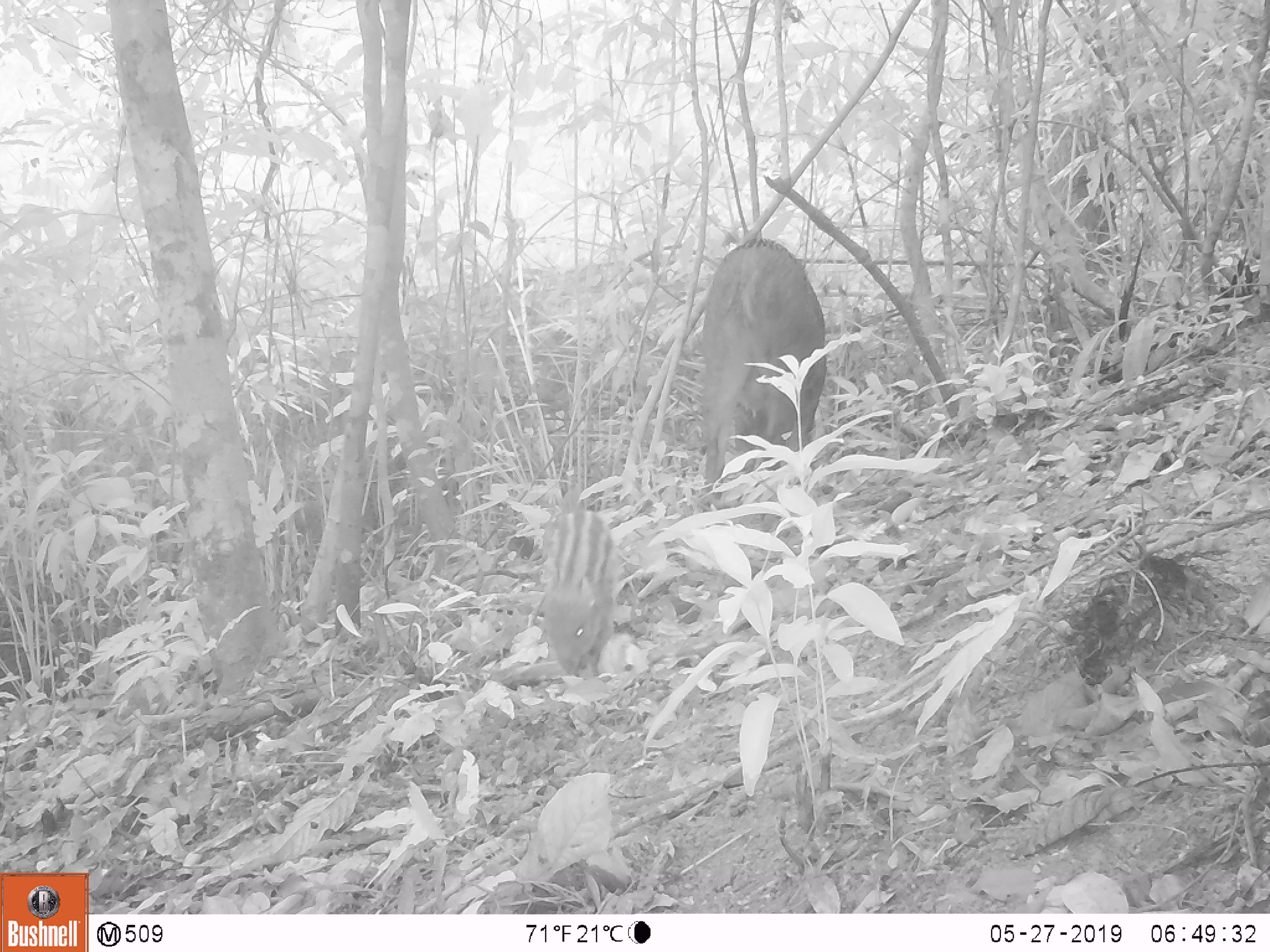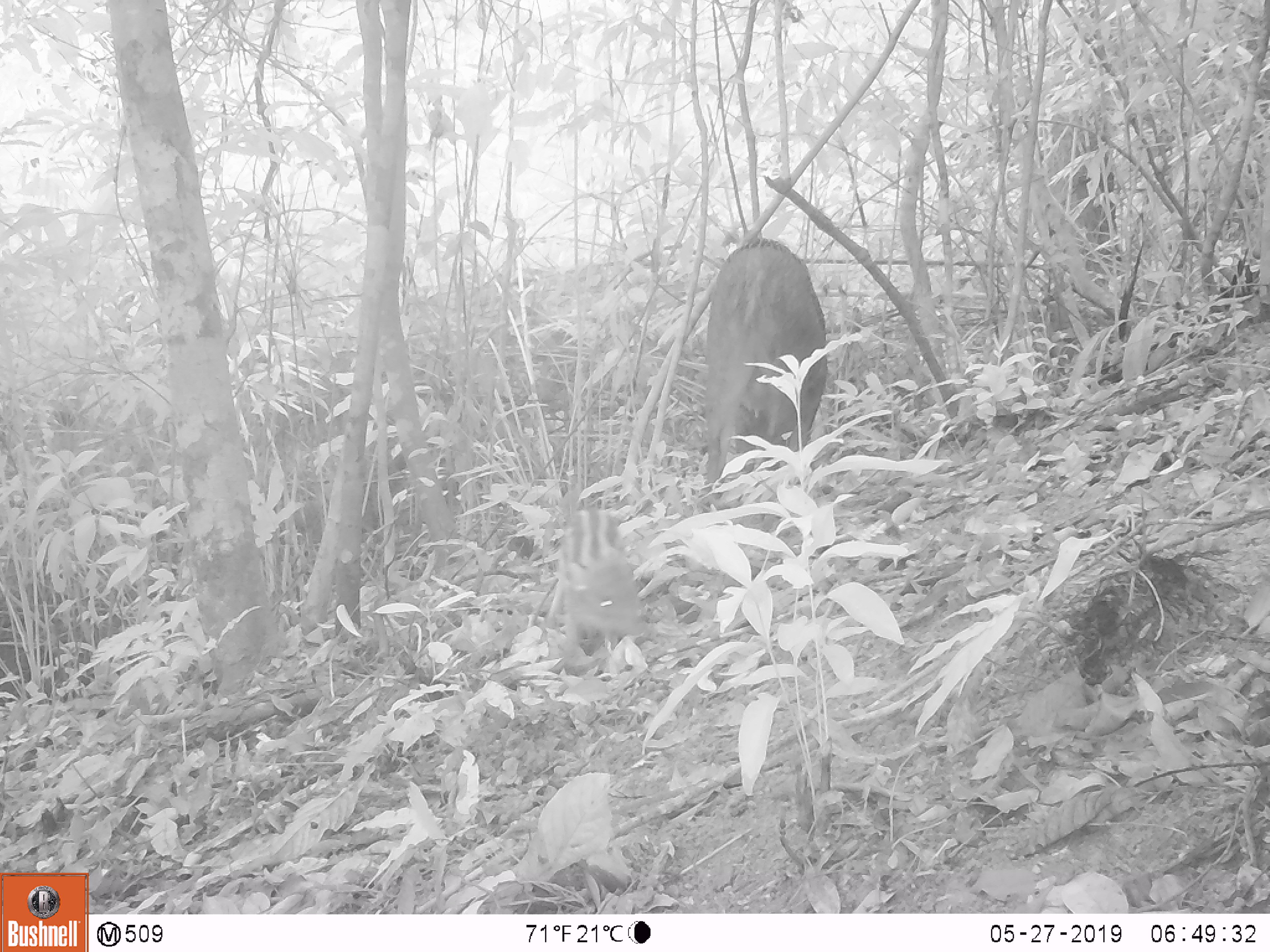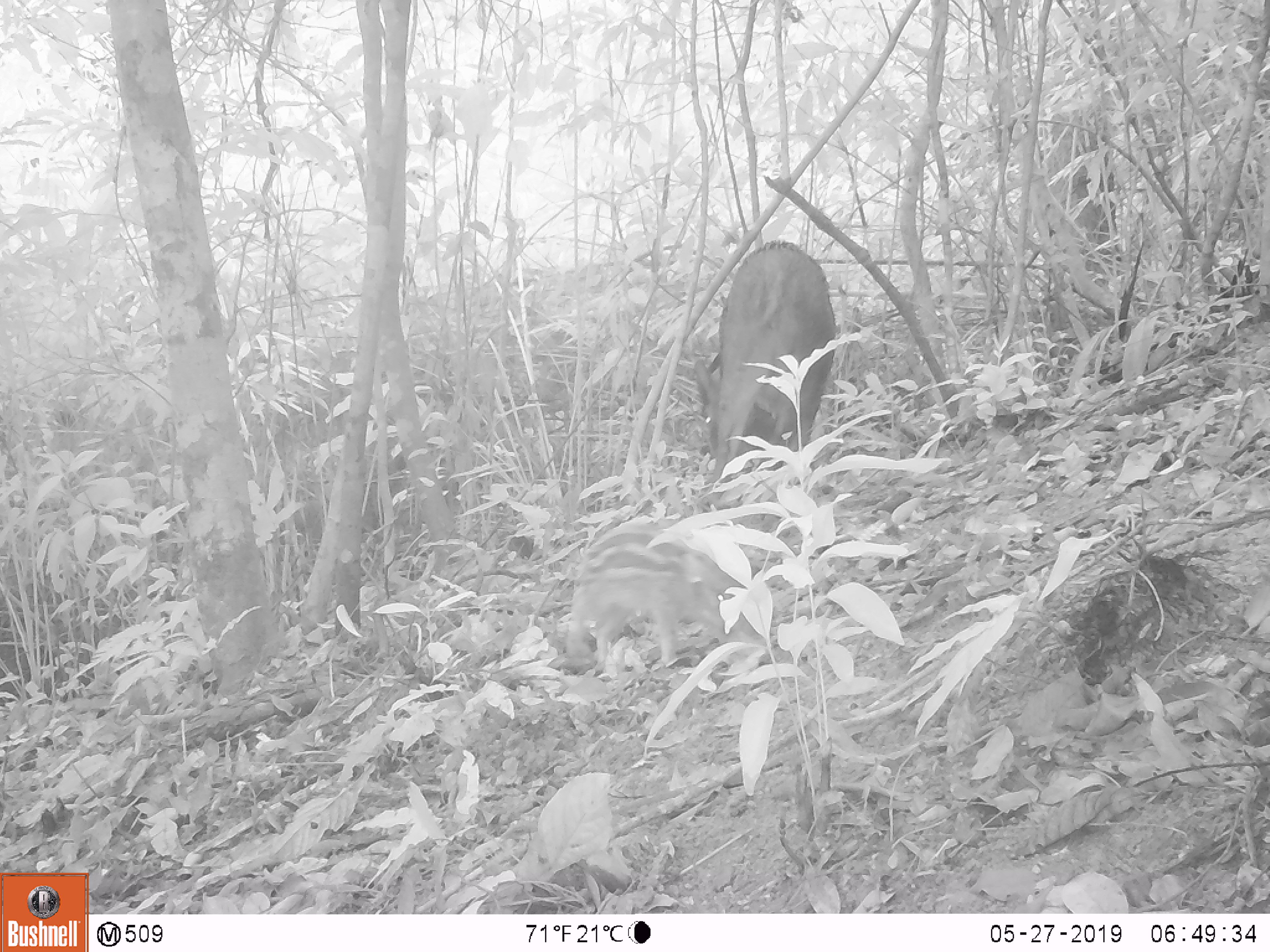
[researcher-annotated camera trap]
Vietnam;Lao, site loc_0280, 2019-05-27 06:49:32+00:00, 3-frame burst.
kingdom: Animalia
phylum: Chordata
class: Mammalia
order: Artiodactyla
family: Suidae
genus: Sus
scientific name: Sus scrofa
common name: eurasian wild pig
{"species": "eurasian wild pig (Sus scrofa)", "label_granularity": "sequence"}